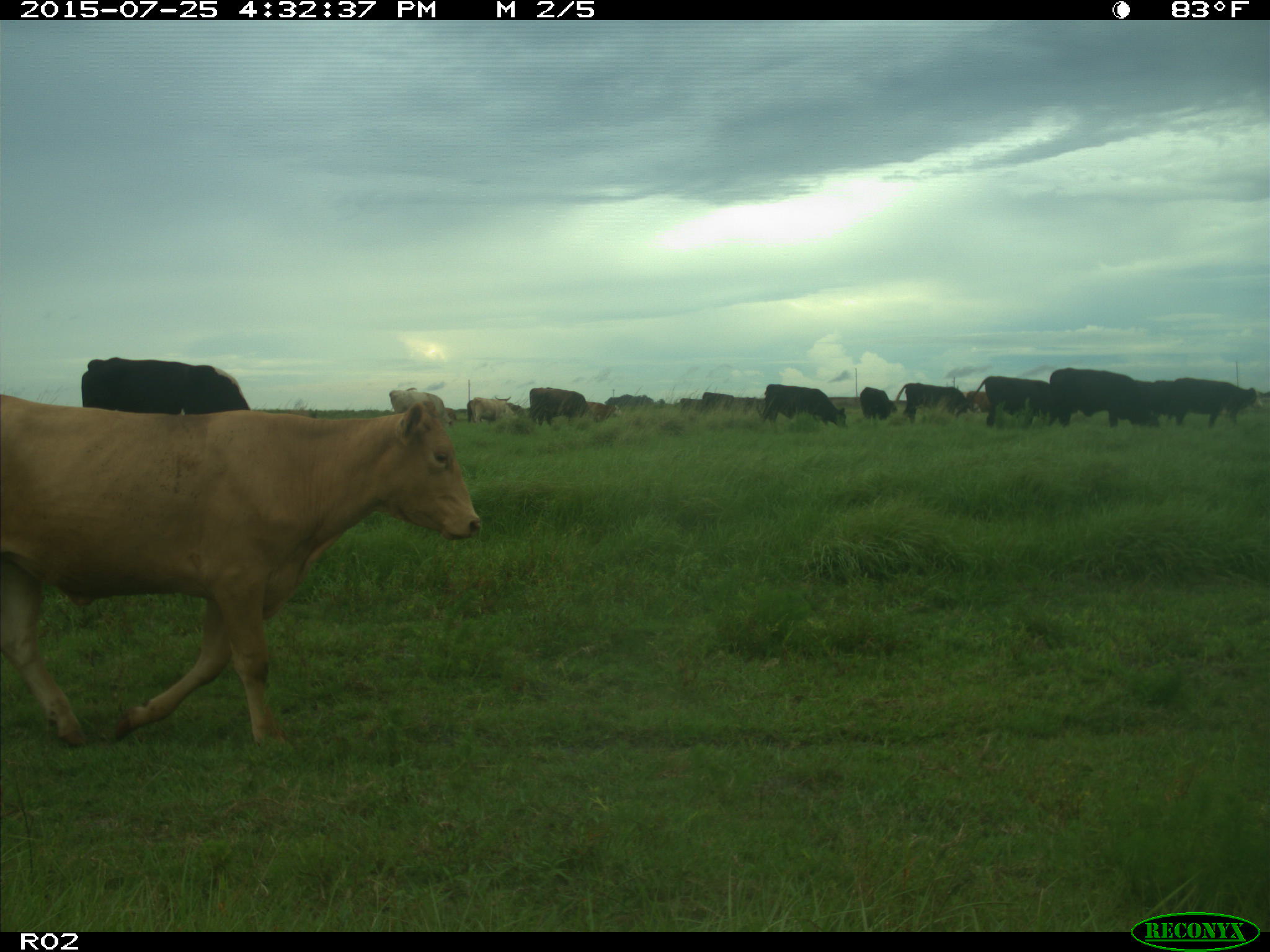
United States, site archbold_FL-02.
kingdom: Animalia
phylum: Chordata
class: Mammalia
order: Artiodactyla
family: Bovidae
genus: Bos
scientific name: Bos taurus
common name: domestic cow